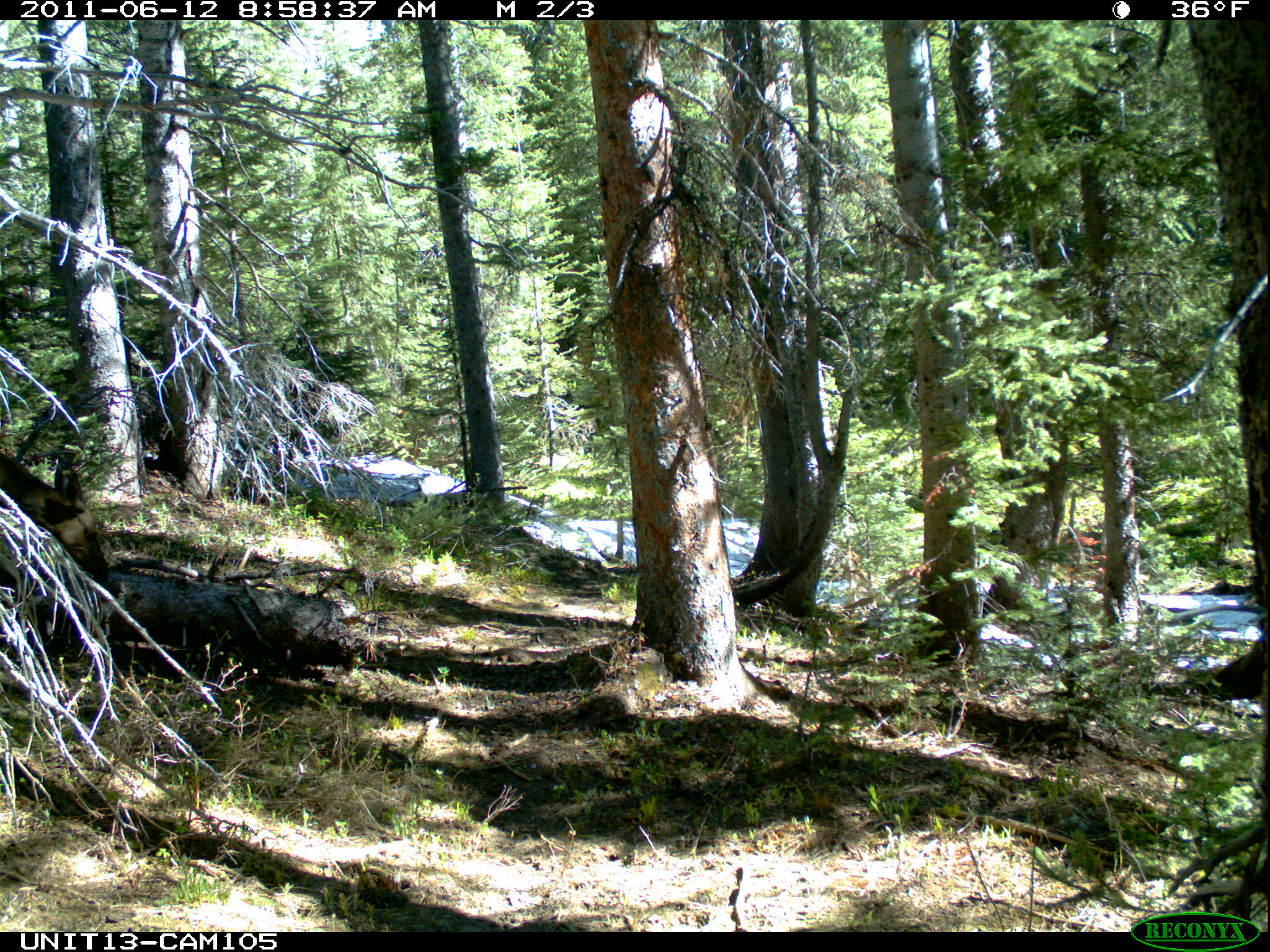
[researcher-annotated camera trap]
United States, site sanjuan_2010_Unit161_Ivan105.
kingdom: Animalia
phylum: Chordata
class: Mammalia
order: Artiodactyla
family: Cervidae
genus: Cervus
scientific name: Cervus elaphus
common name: red deer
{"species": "Cervus elaphus (red deer)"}